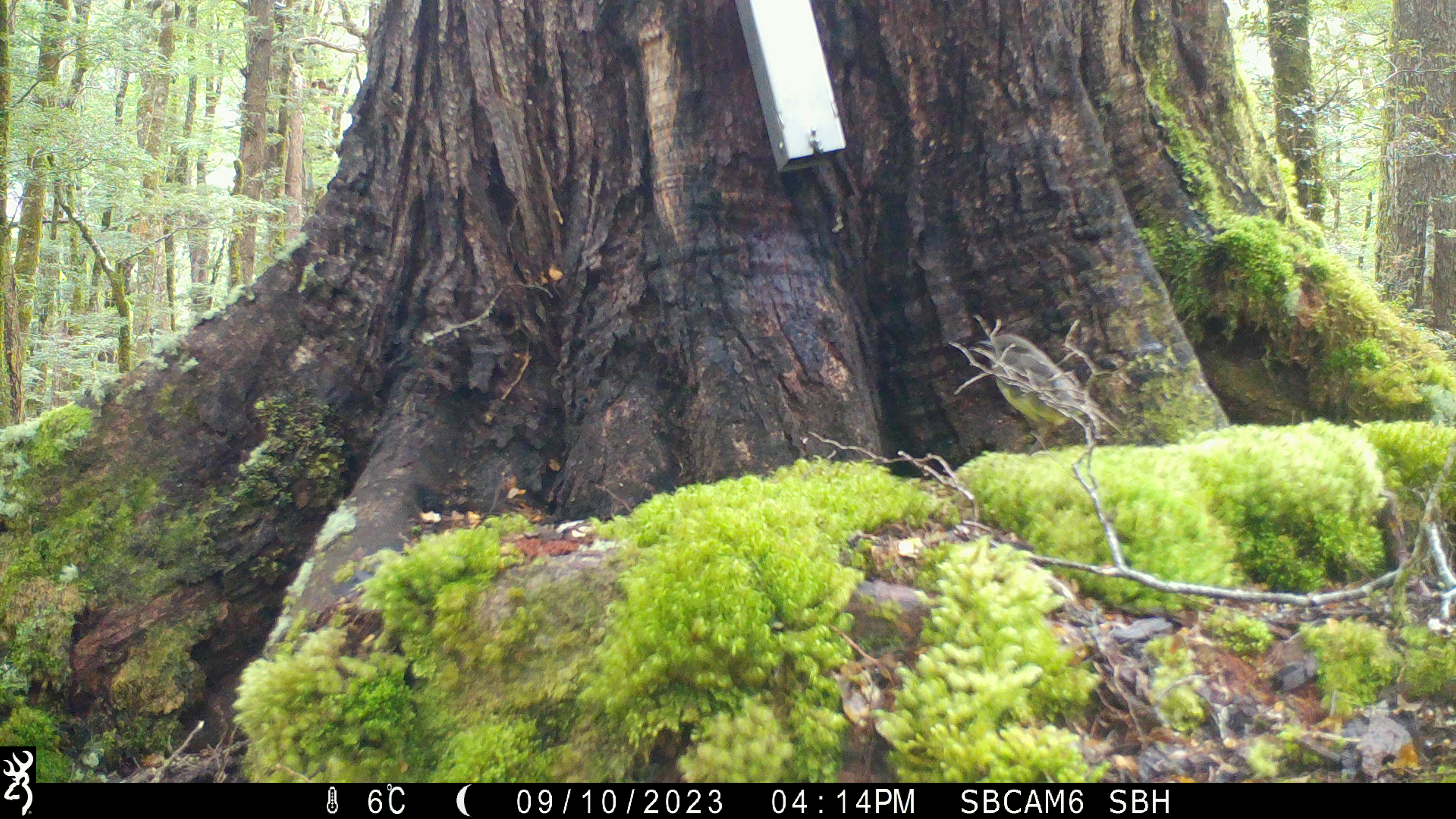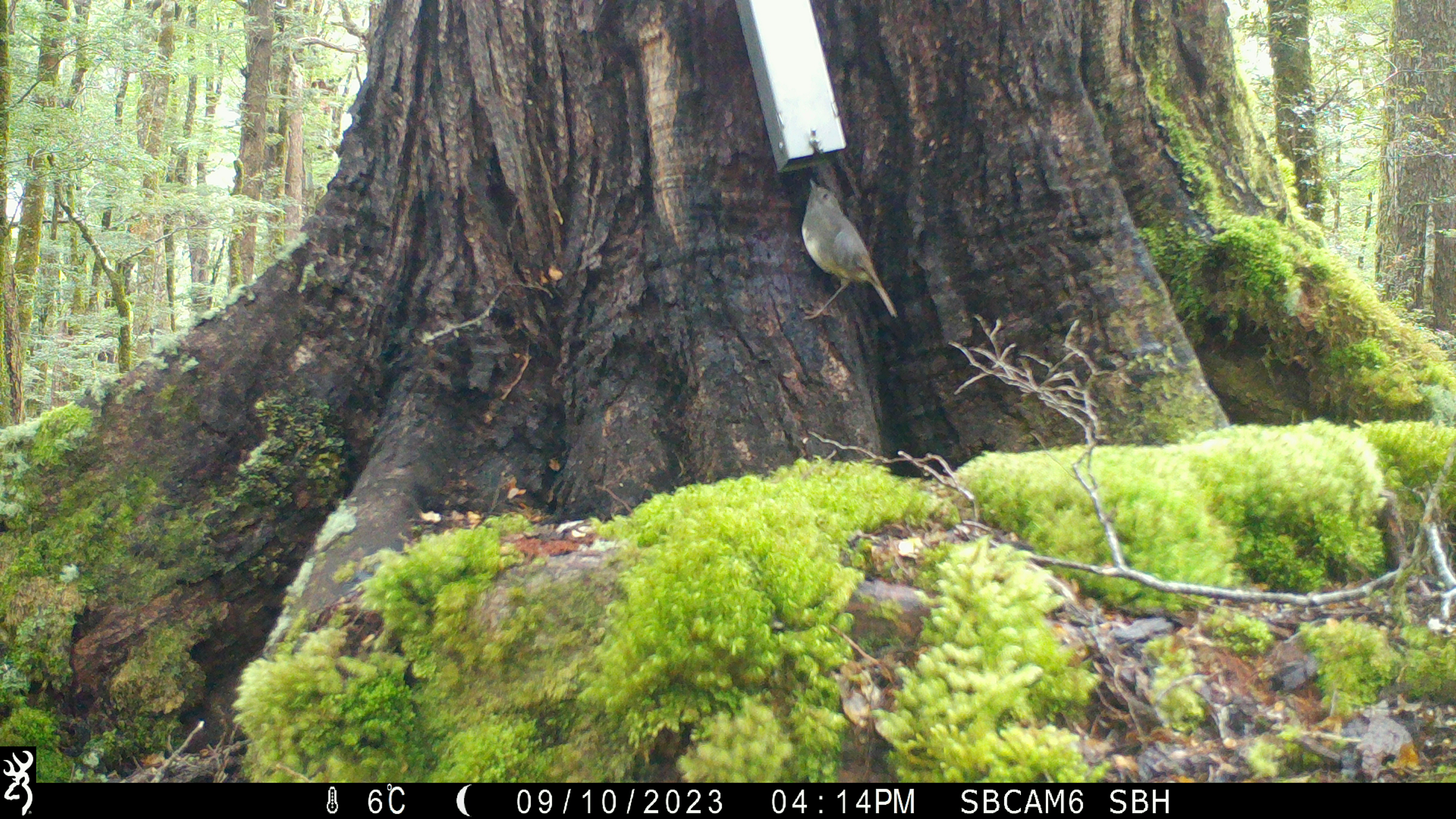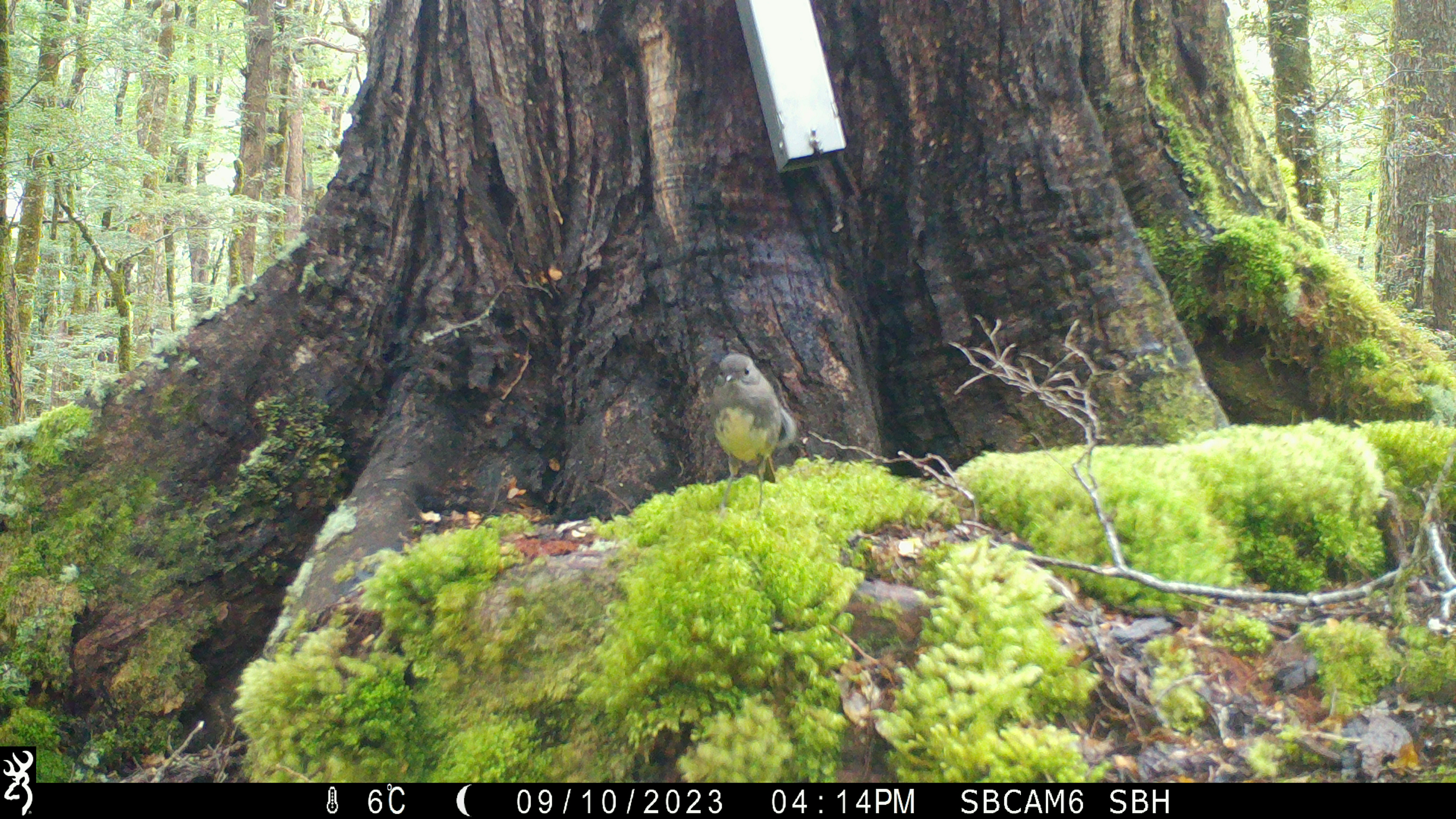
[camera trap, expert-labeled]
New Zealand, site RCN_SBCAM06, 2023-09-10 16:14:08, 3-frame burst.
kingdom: Animalia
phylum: Chordata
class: Aves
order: Passeriformes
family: Petroicidae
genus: Petroica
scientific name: Petroica australis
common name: new zealand robin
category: robin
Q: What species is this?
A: Robin (new zealand robin) (Petroica australis).